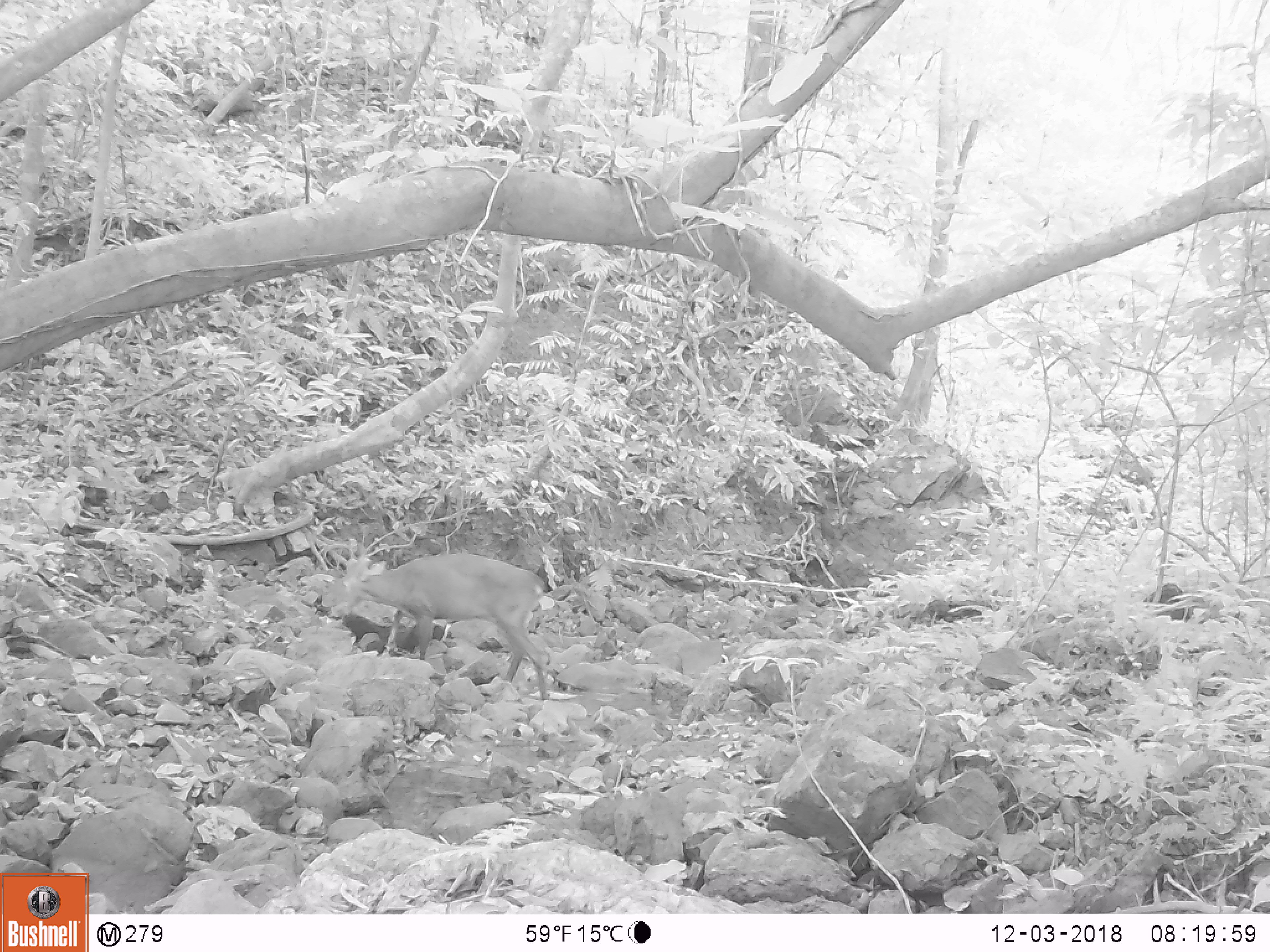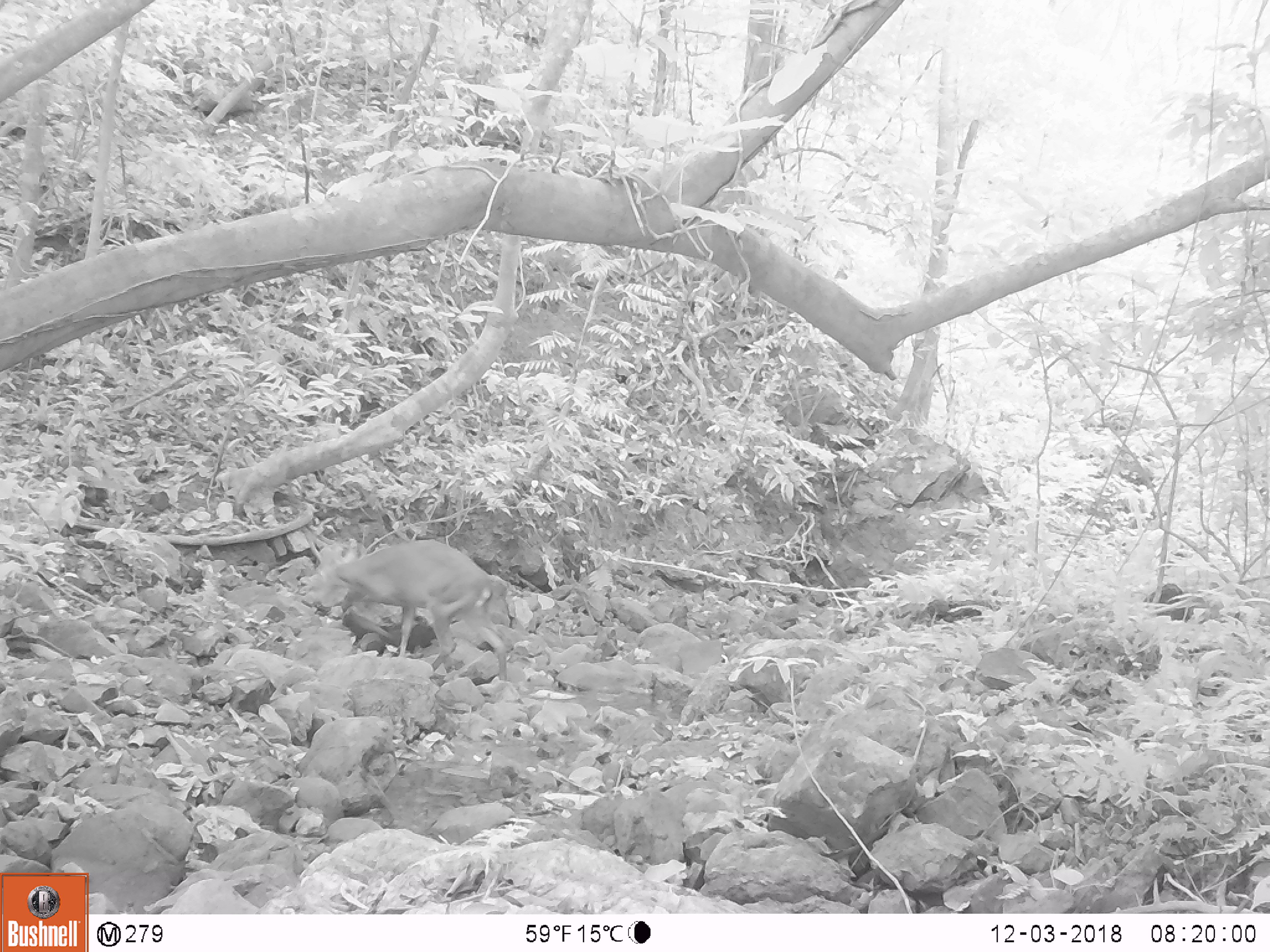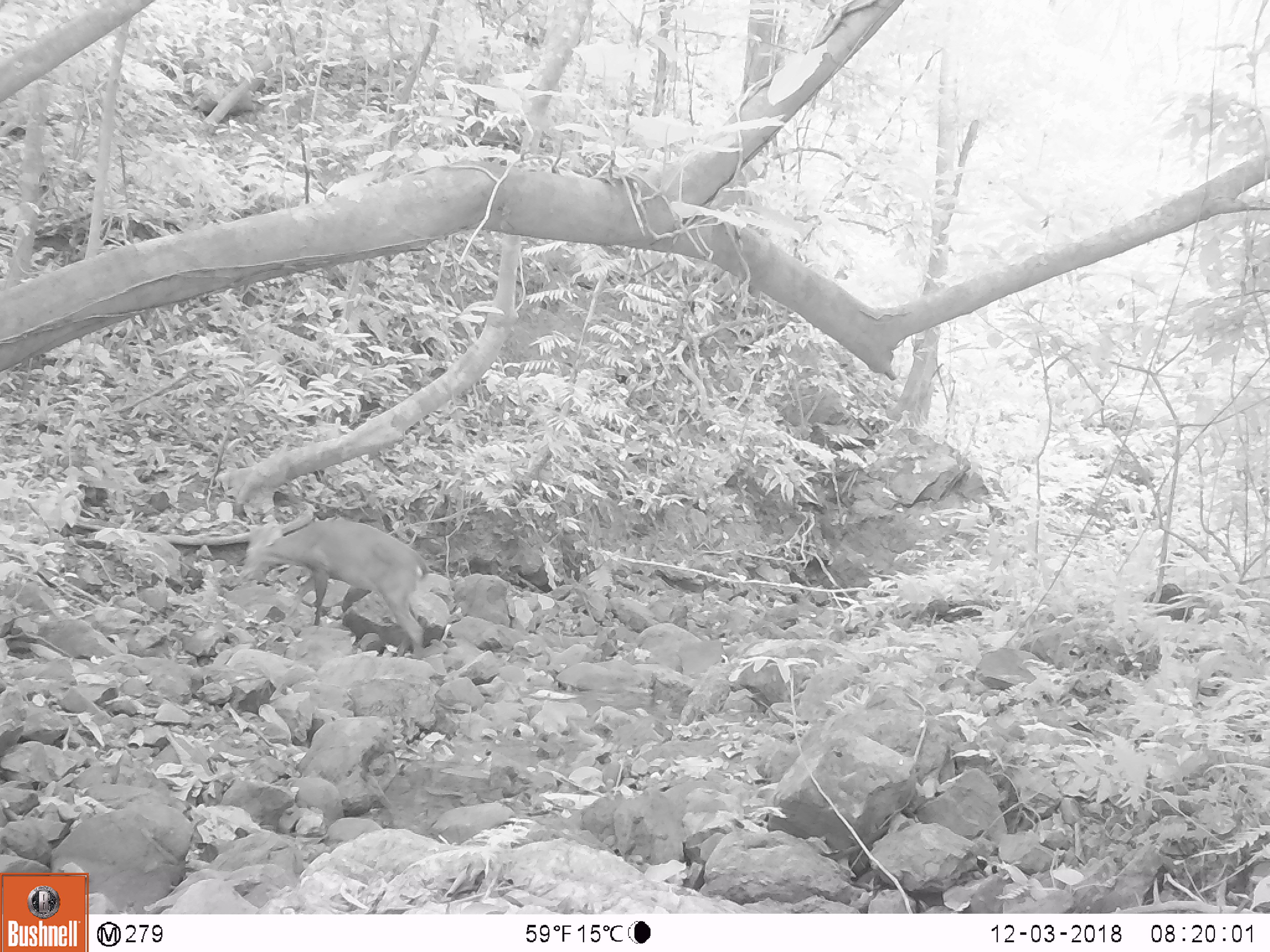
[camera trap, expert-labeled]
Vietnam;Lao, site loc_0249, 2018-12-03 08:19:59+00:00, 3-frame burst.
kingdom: Animalia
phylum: Chordata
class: Mammalia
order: Artiodactyla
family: Cervidae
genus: Muntiacus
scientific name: Muntiacus vuquangensis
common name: large-antlered muntjac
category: large antlered muntjac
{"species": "large antlered muntjac (large-antlered muntjac) (Muntiacus vuquangensis)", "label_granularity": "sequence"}